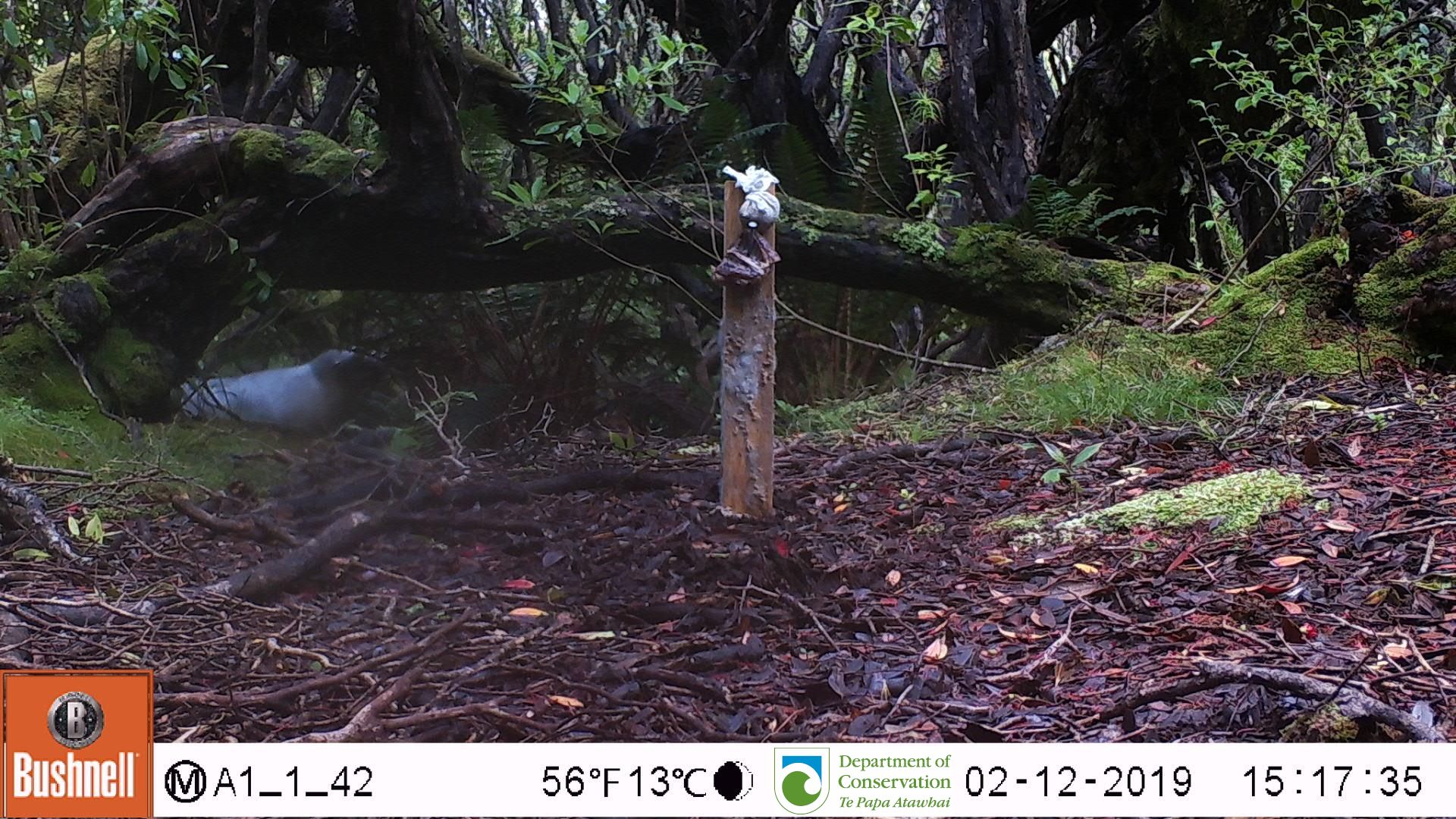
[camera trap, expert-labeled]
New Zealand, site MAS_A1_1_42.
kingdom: Animalia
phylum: Chordata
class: Mammalia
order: Carnivora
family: Otariidae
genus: Phocarctos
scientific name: Phocarctos hookeri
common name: new zealand sea lion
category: sealion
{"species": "sealion (new zealand sea lion) (Phocarctos hookeri)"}